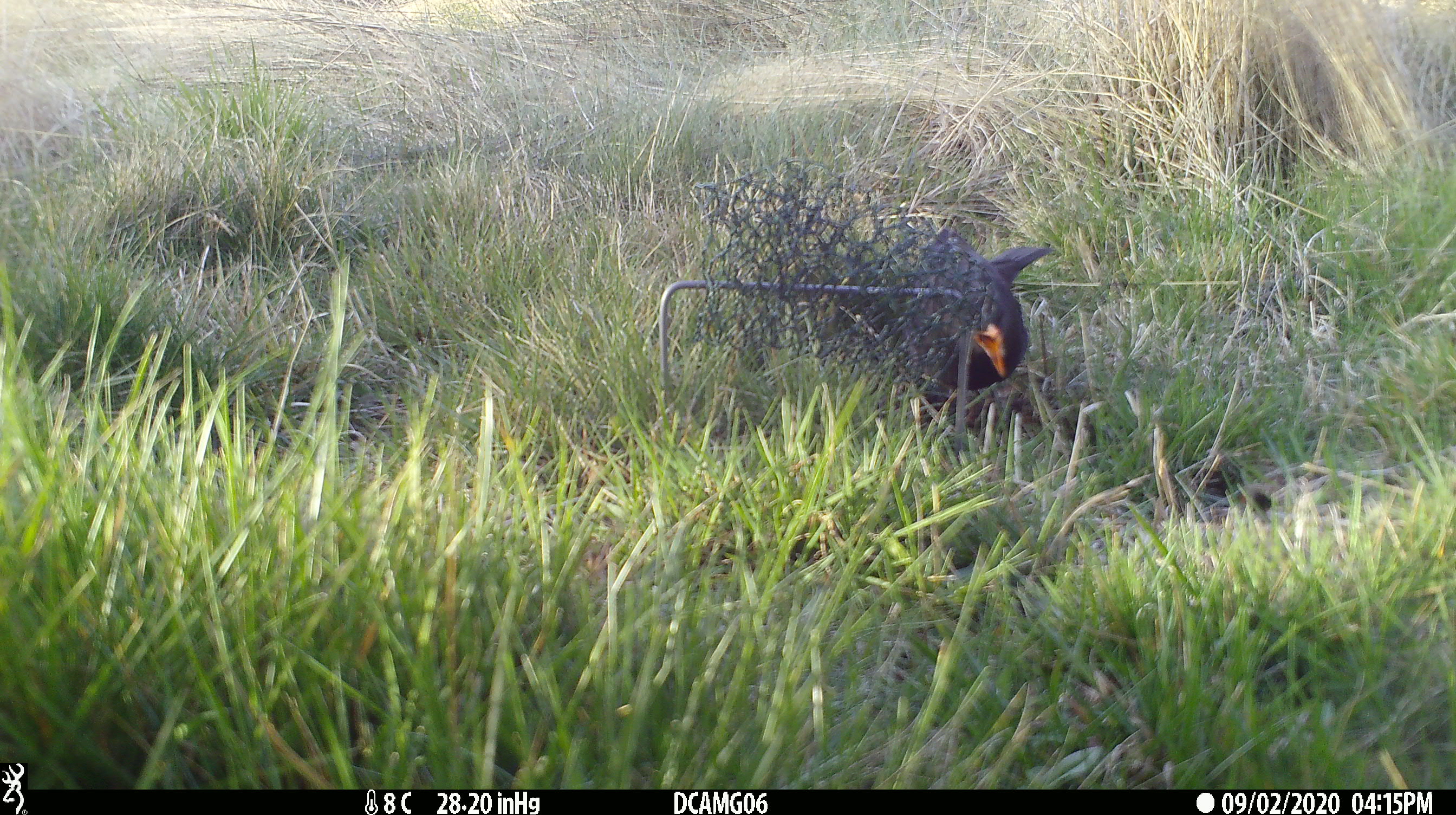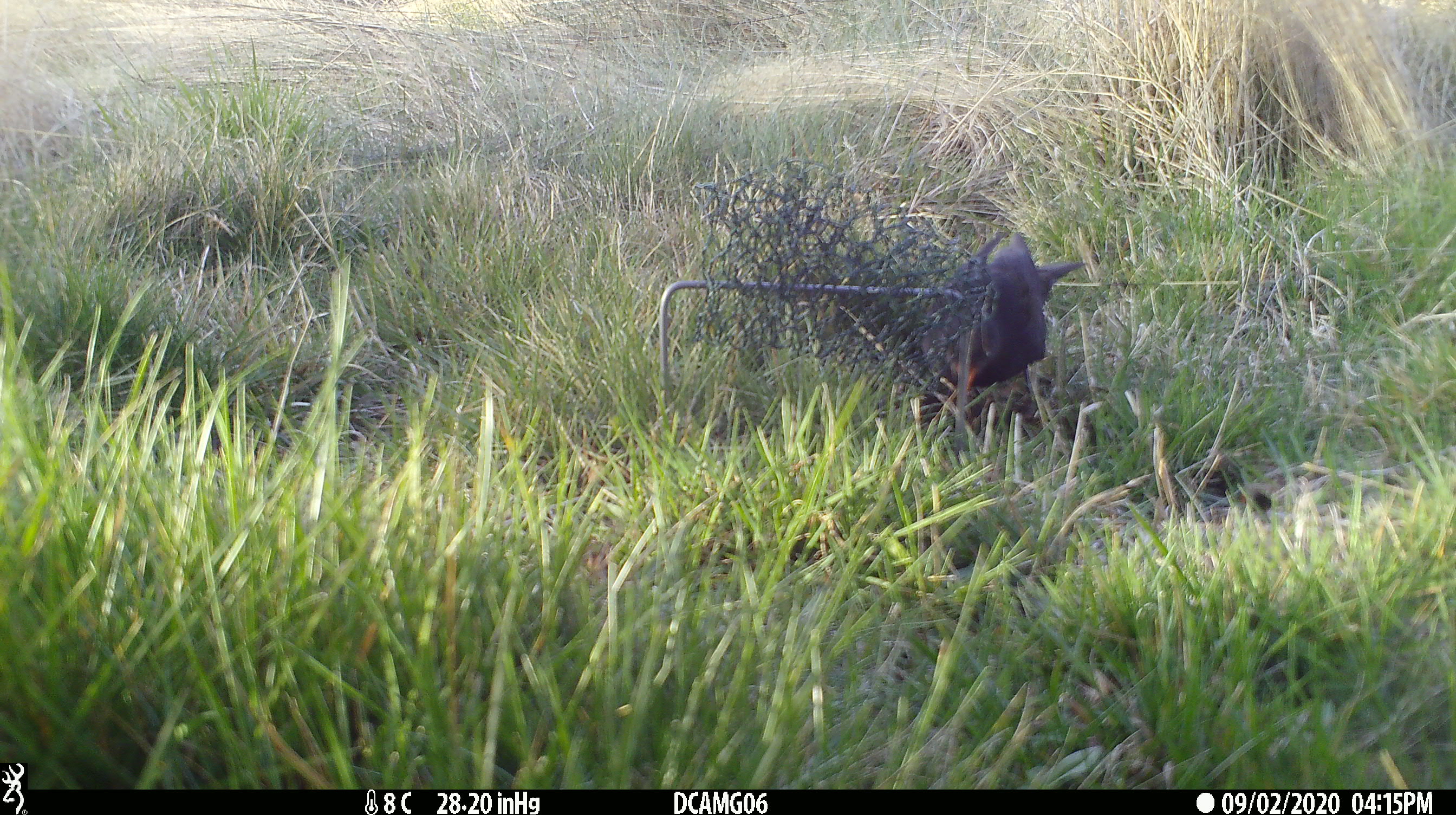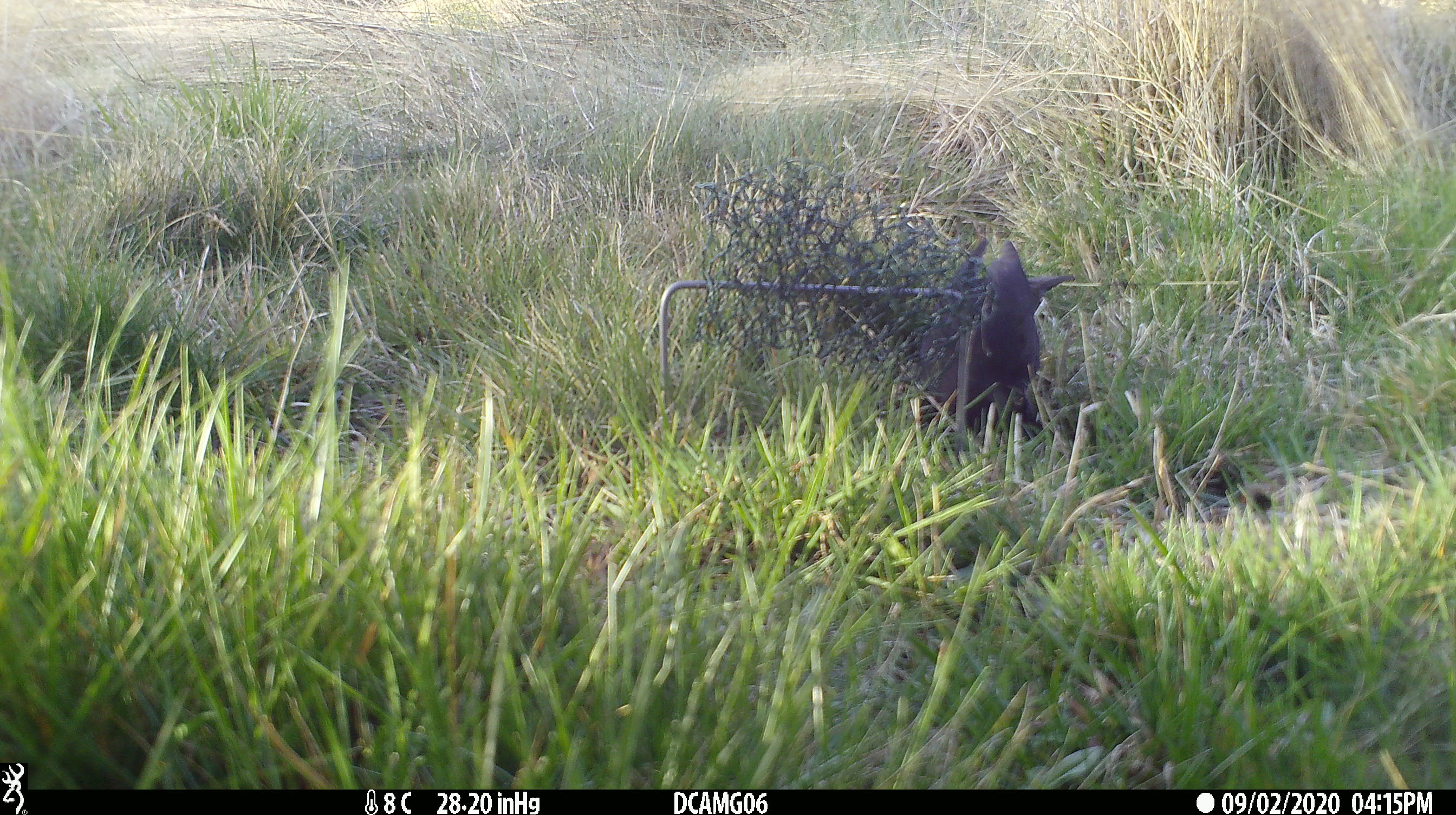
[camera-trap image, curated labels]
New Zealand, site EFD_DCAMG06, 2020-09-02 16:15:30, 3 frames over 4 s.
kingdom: Animalia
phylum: Chordata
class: Aves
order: Passeriformes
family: Turdidae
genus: Turdus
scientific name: Turdus merula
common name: eurasian blackbird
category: blackbird